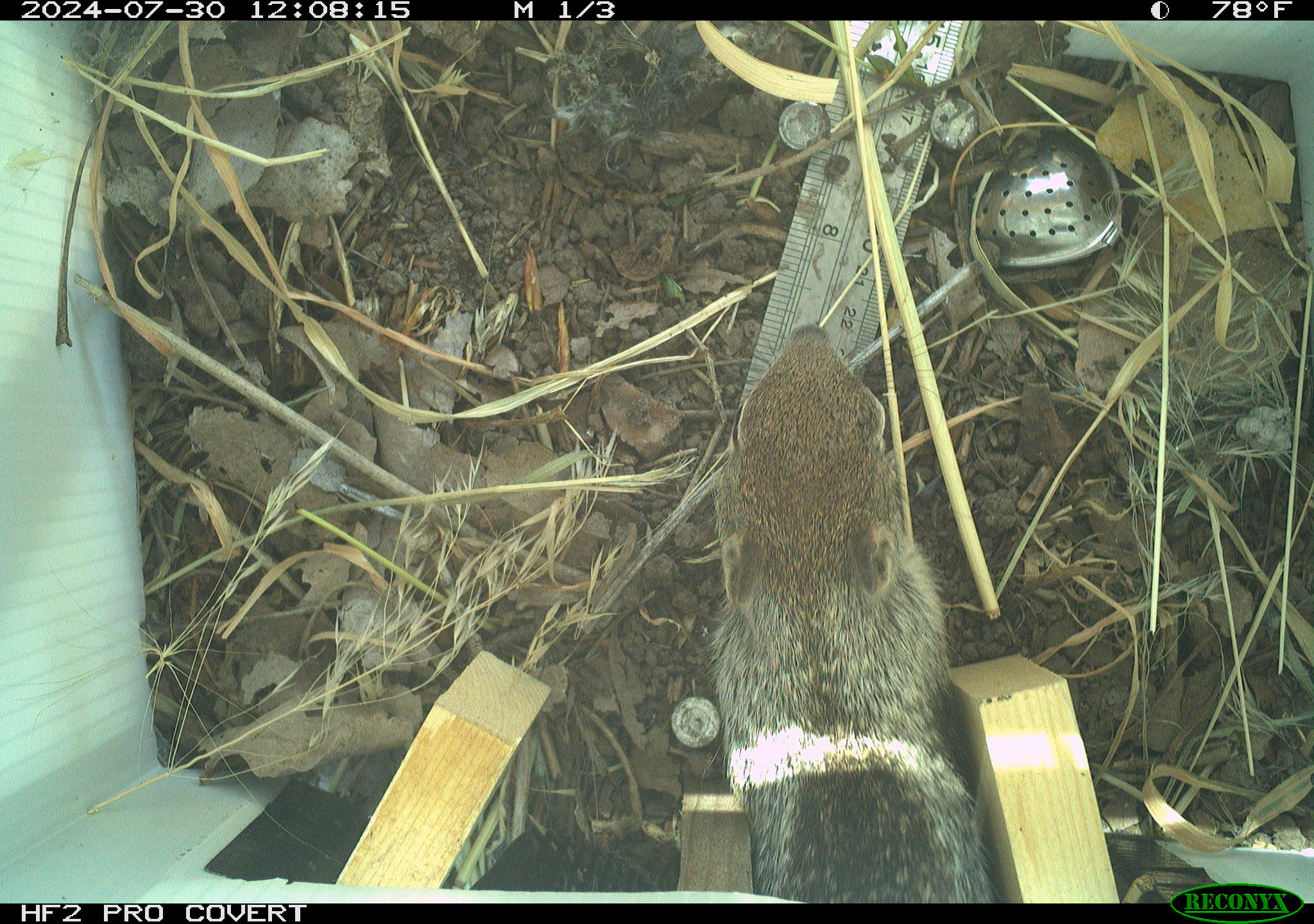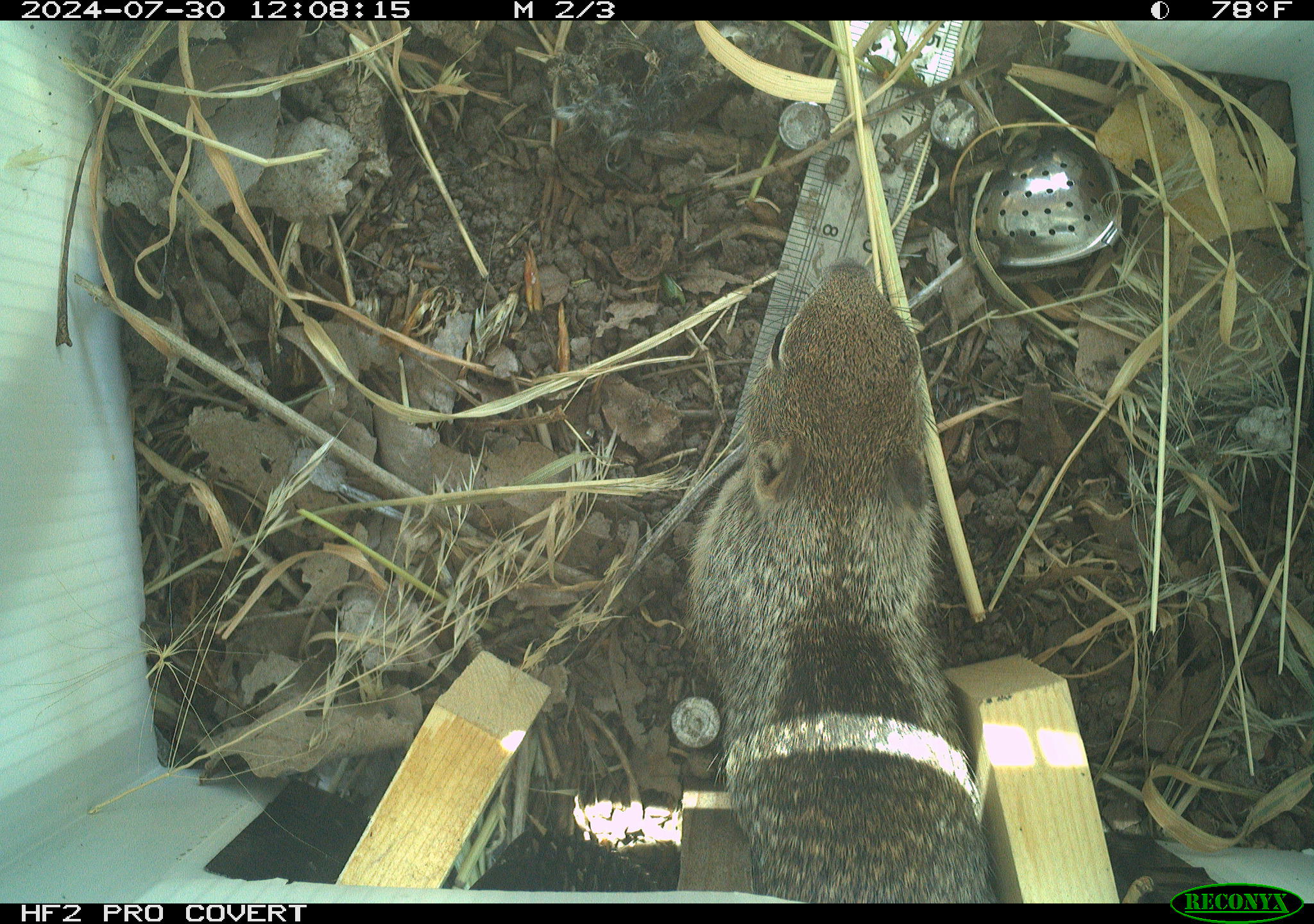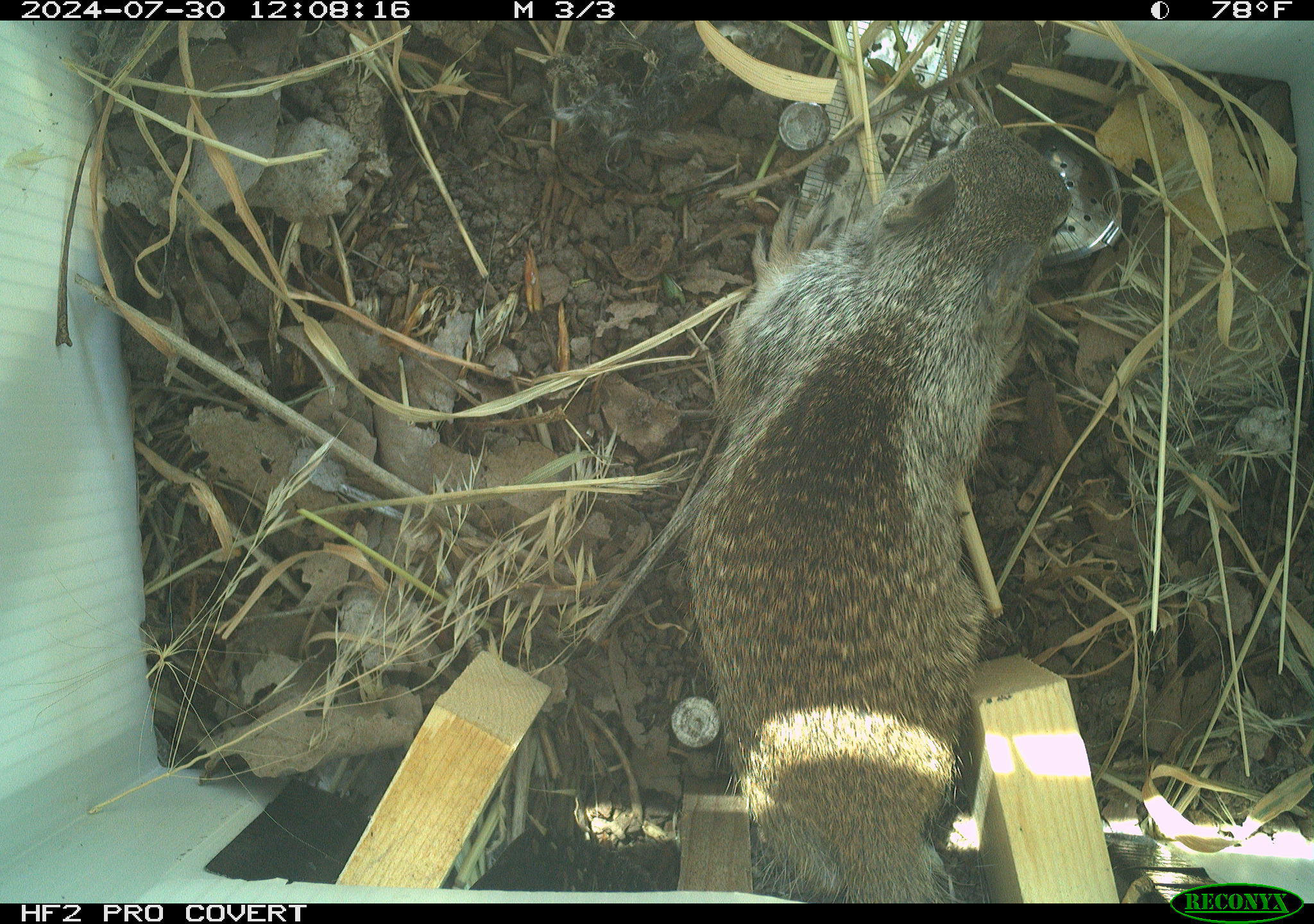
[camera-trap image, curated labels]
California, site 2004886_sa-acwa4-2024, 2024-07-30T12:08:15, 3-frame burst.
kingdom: Animalia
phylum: Chordata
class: Mammalia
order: Rodentia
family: Sciuridae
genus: Otospermophilus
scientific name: Otospermophilus beecheyi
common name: california ground squirrel